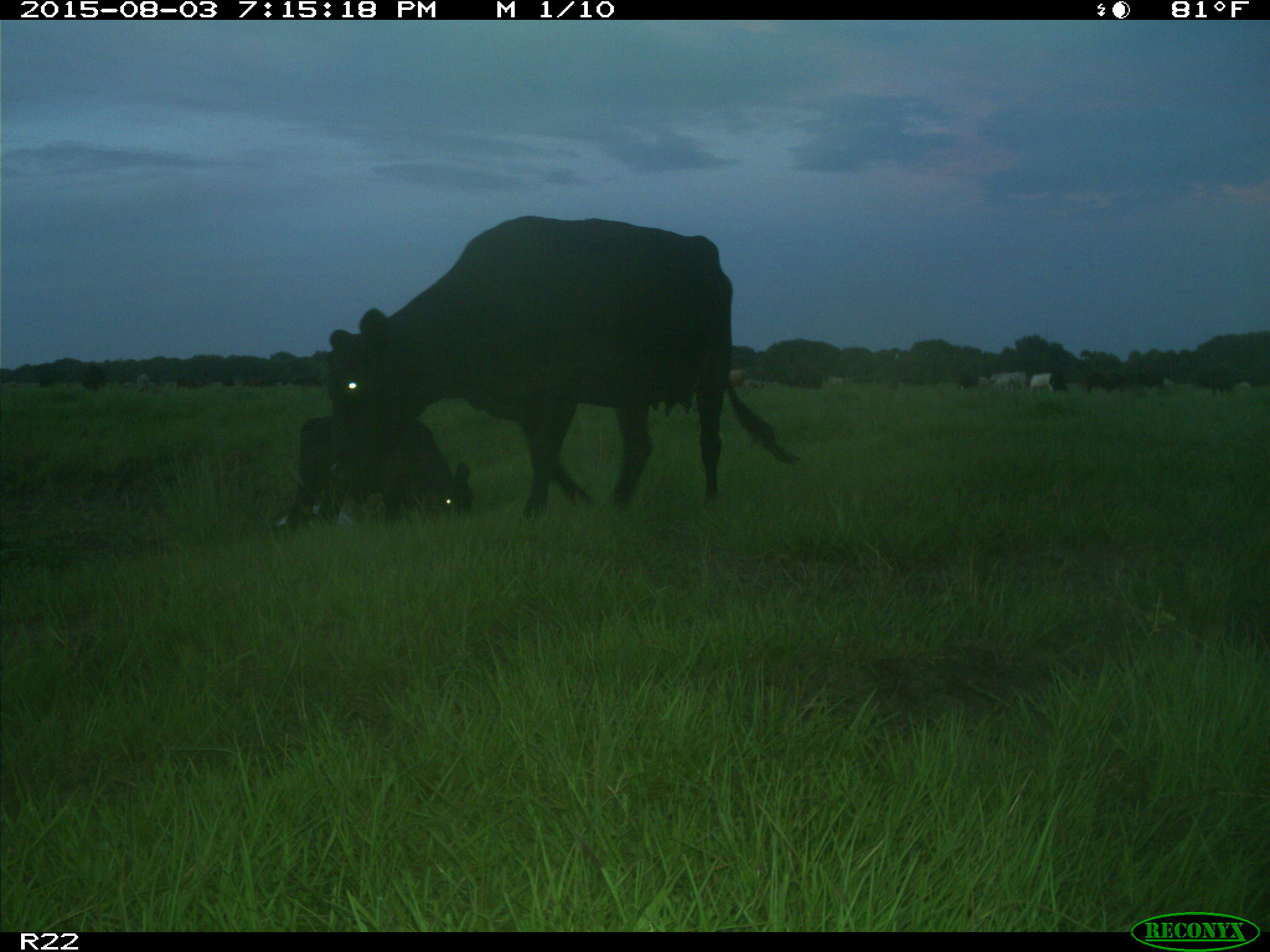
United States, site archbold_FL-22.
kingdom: Animalia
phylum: Chordata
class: Mammalia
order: Artiodactyla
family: Bovidae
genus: Bos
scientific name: Bos taurus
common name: domestic cow